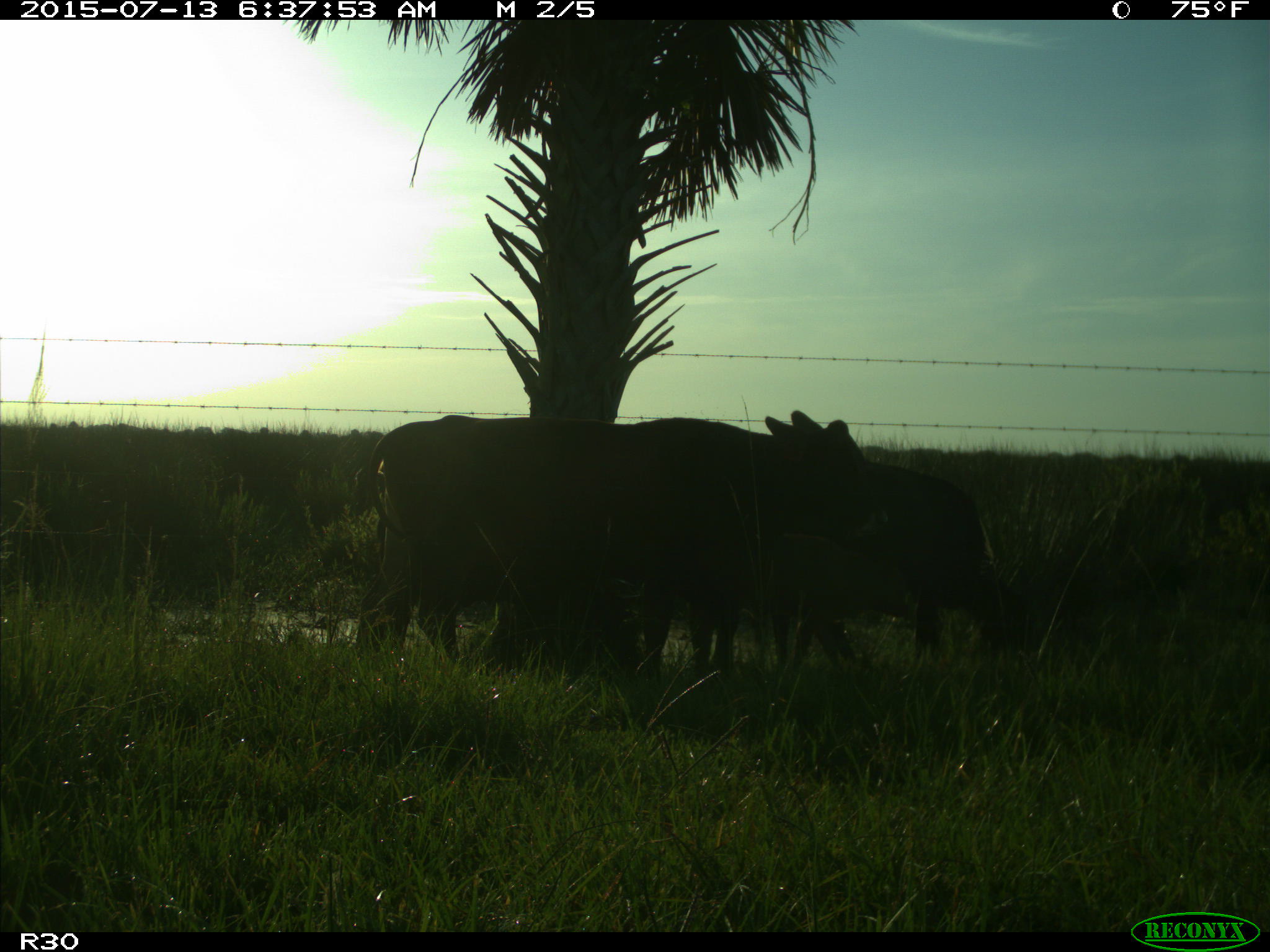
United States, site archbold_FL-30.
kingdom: Animalia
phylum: Chordata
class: Mammalia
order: Artiodactyla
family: Bovidae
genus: Bos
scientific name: Bos taurus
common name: domestic cow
Bos taurus (domestic cow).